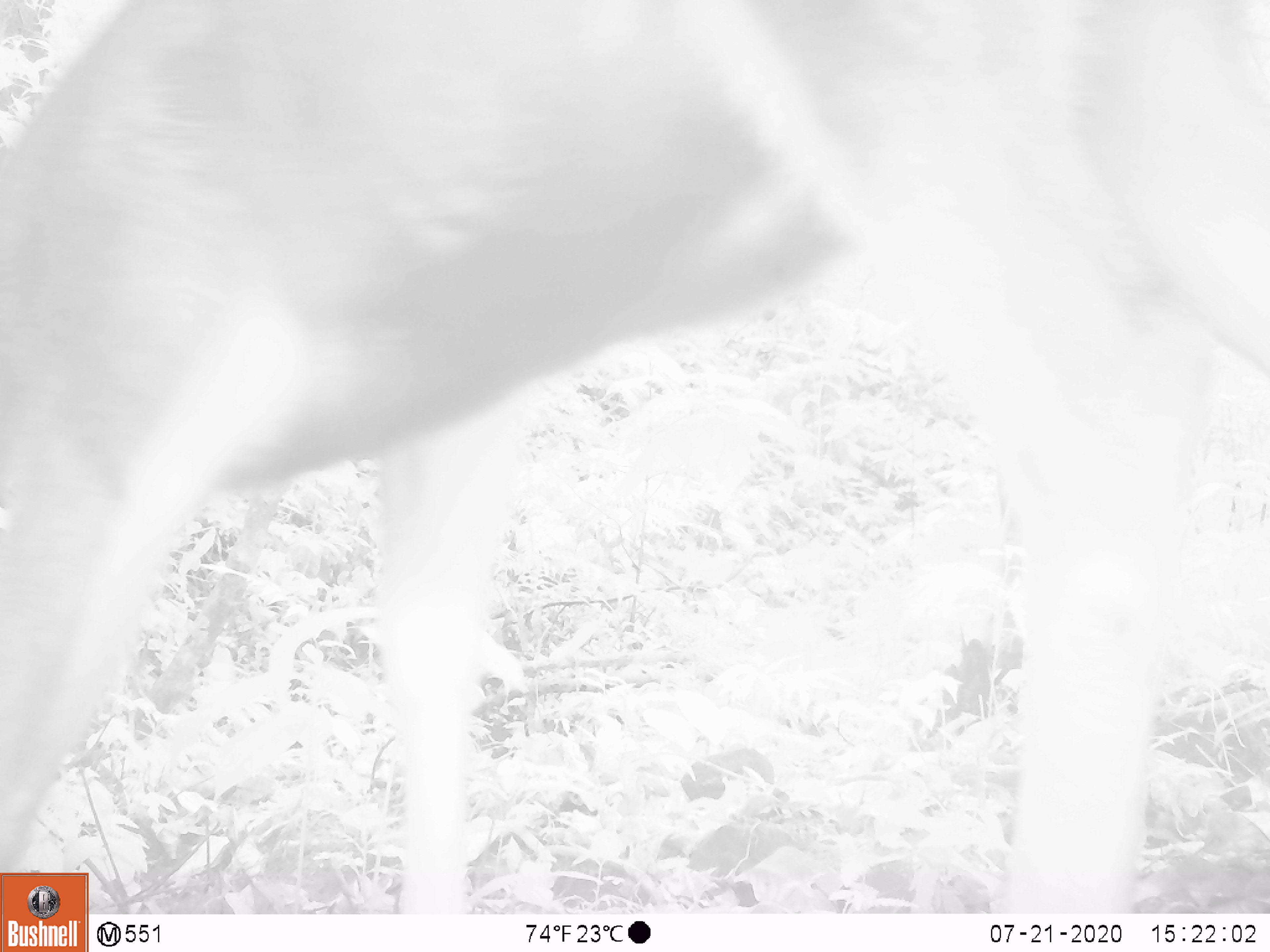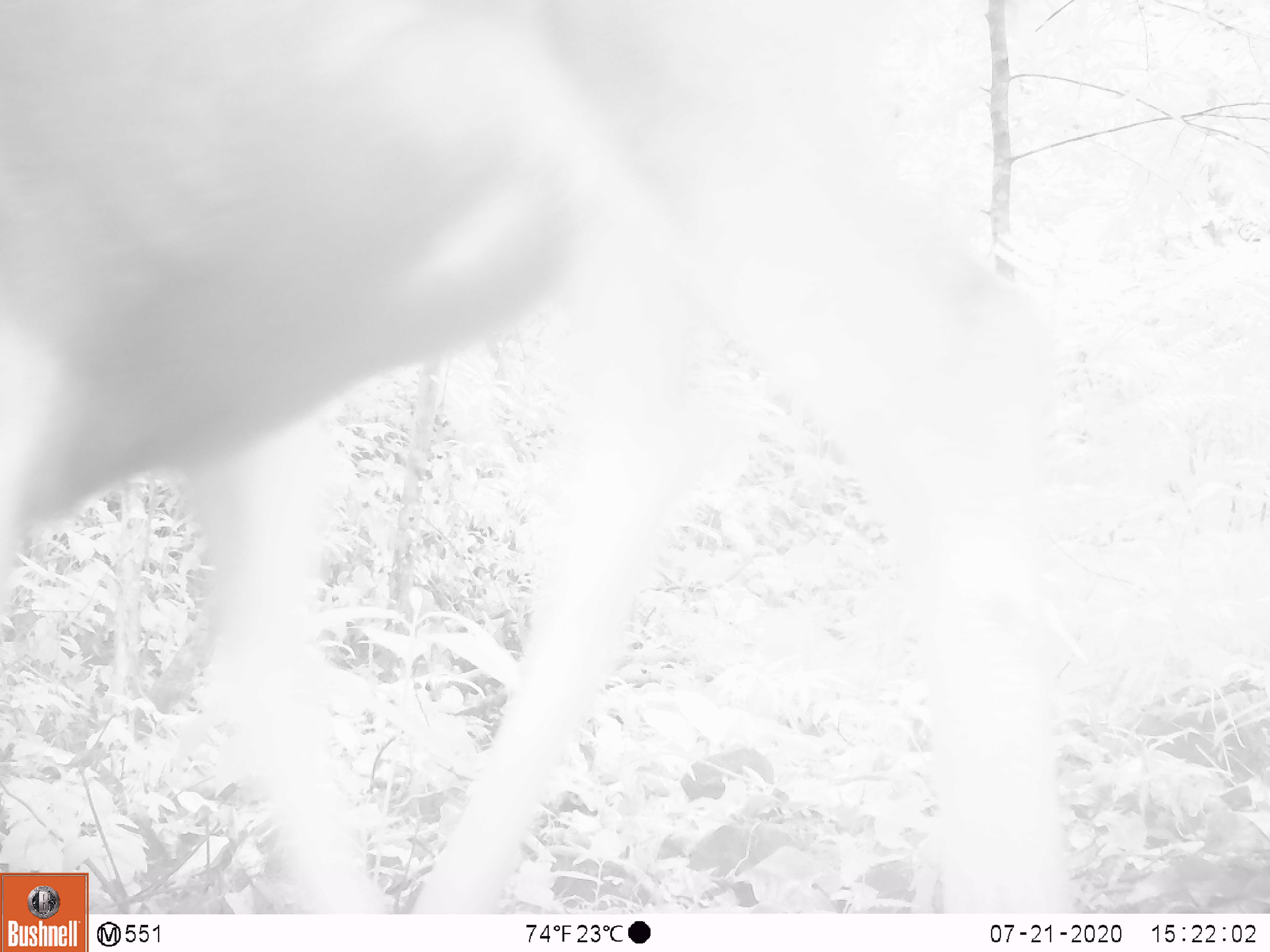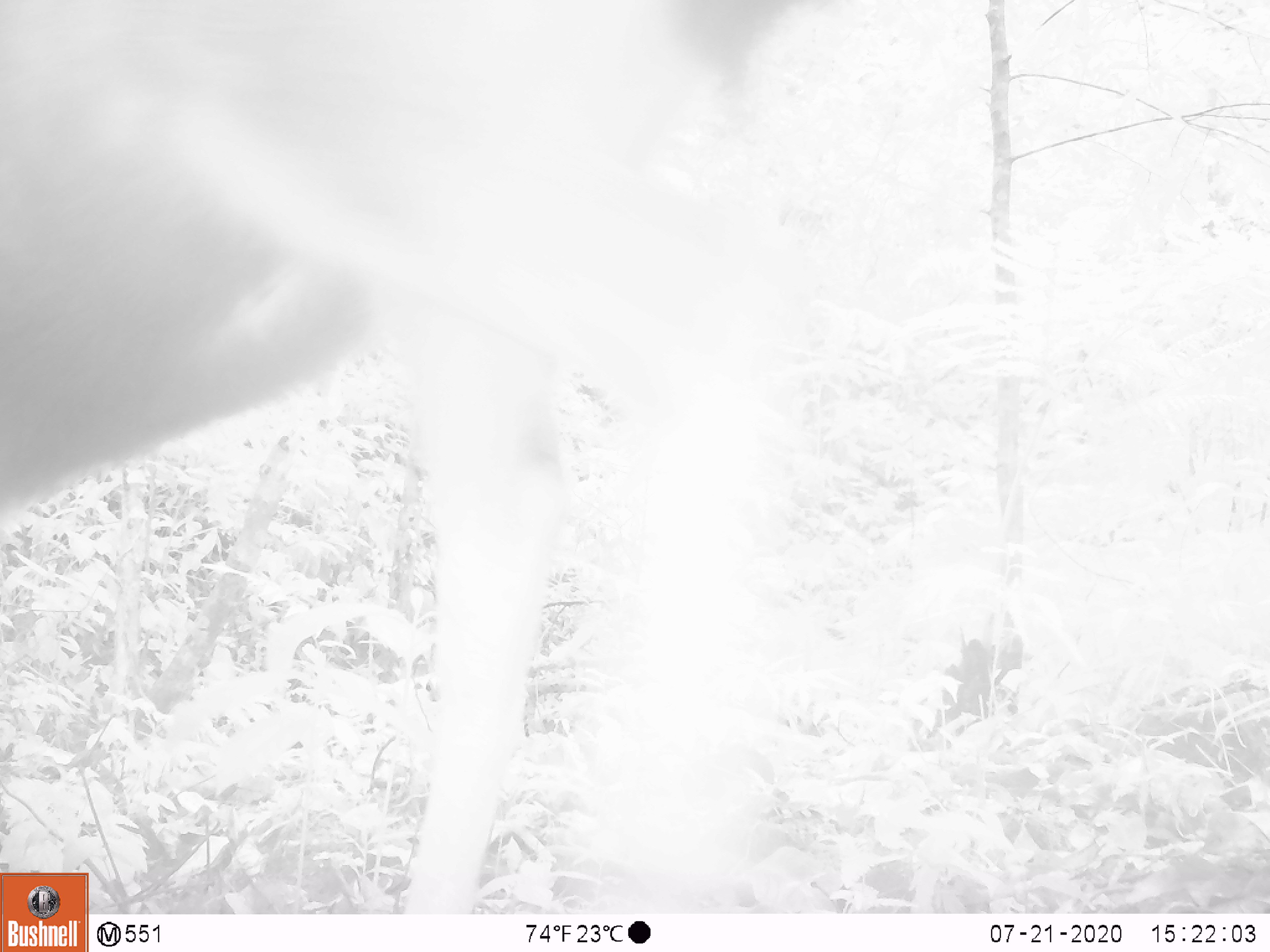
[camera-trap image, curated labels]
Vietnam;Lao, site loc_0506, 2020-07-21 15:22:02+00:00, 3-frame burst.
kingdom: Animalia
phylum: Chordata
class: Mammalia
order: Artiodactyla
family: Cervidae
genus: Rusa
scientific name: Rusa unicolor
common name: sambar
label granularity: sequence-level